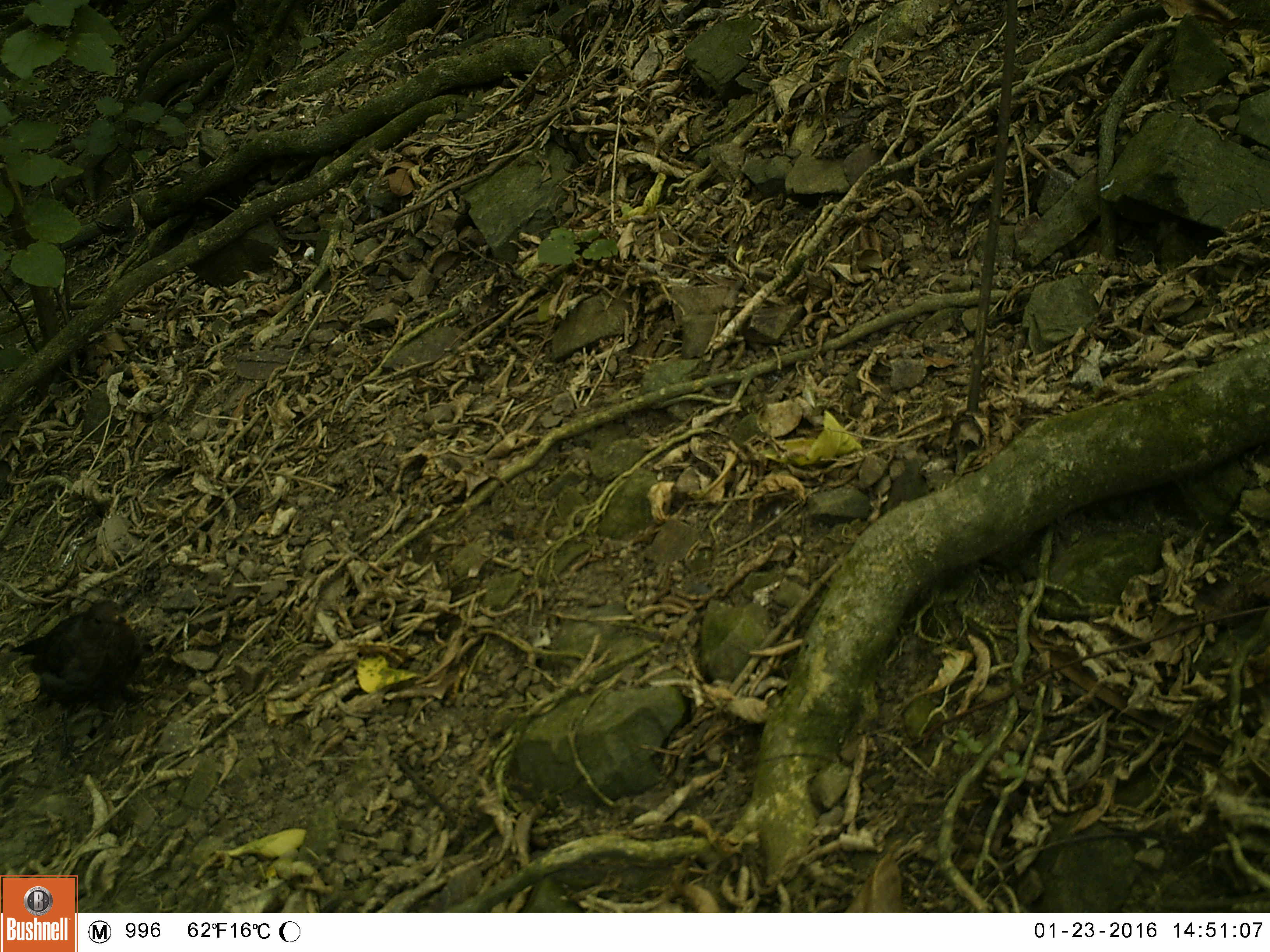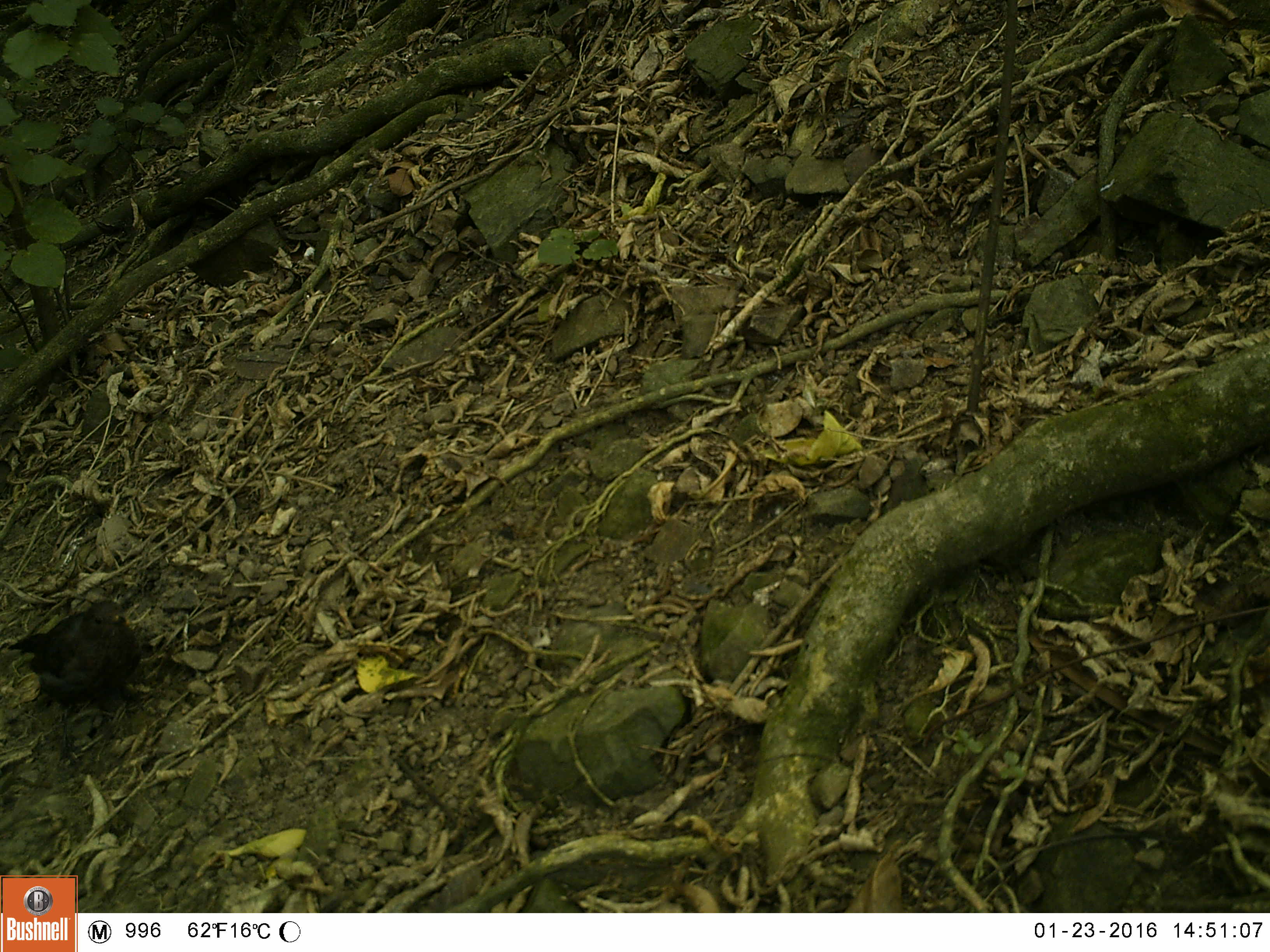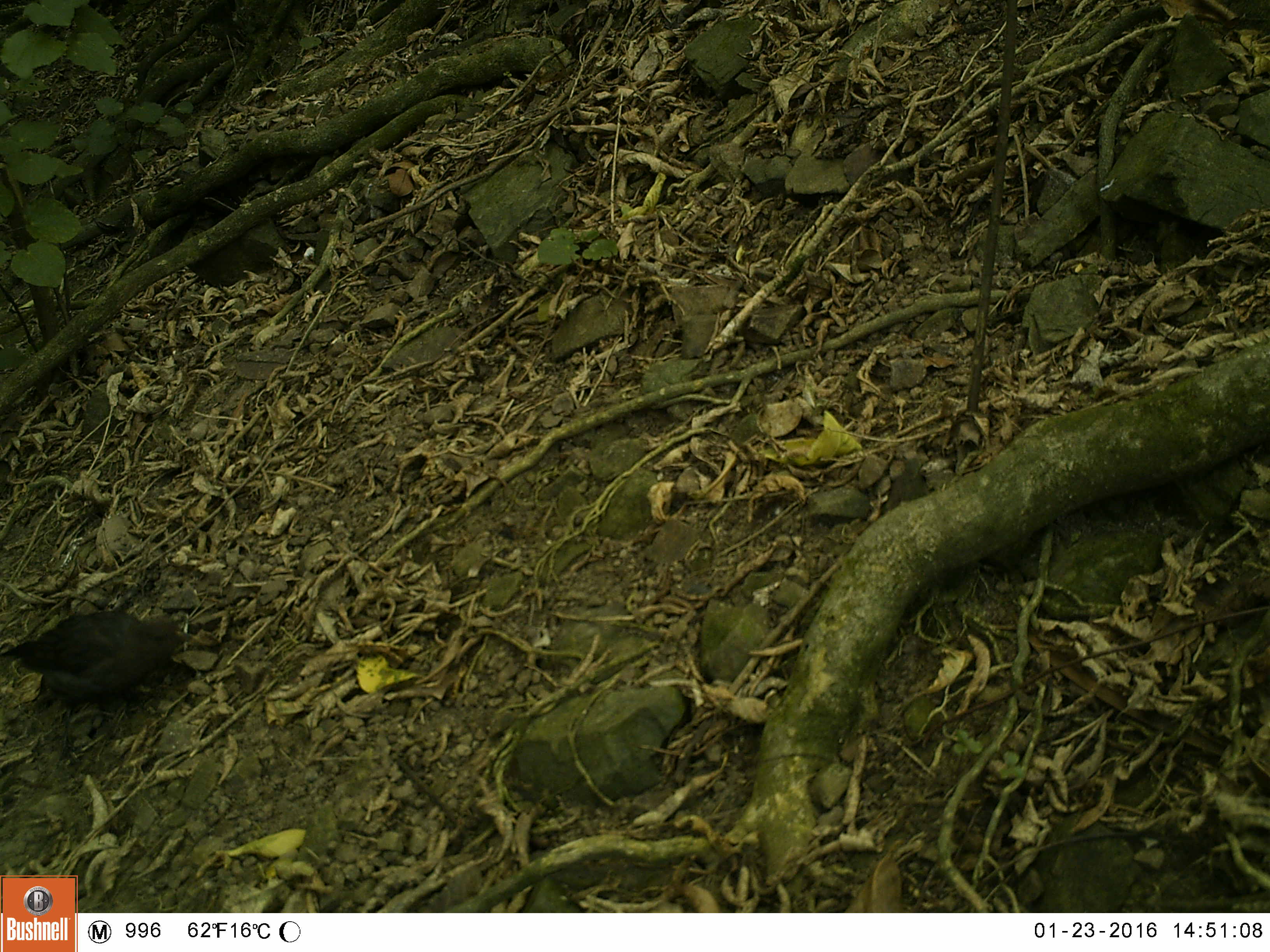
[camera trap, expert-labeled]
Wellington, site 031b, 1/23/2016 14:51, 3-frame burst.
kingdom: Animalia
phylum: Chordata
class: Aves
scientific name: Aves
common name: bird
Bird (Aves).